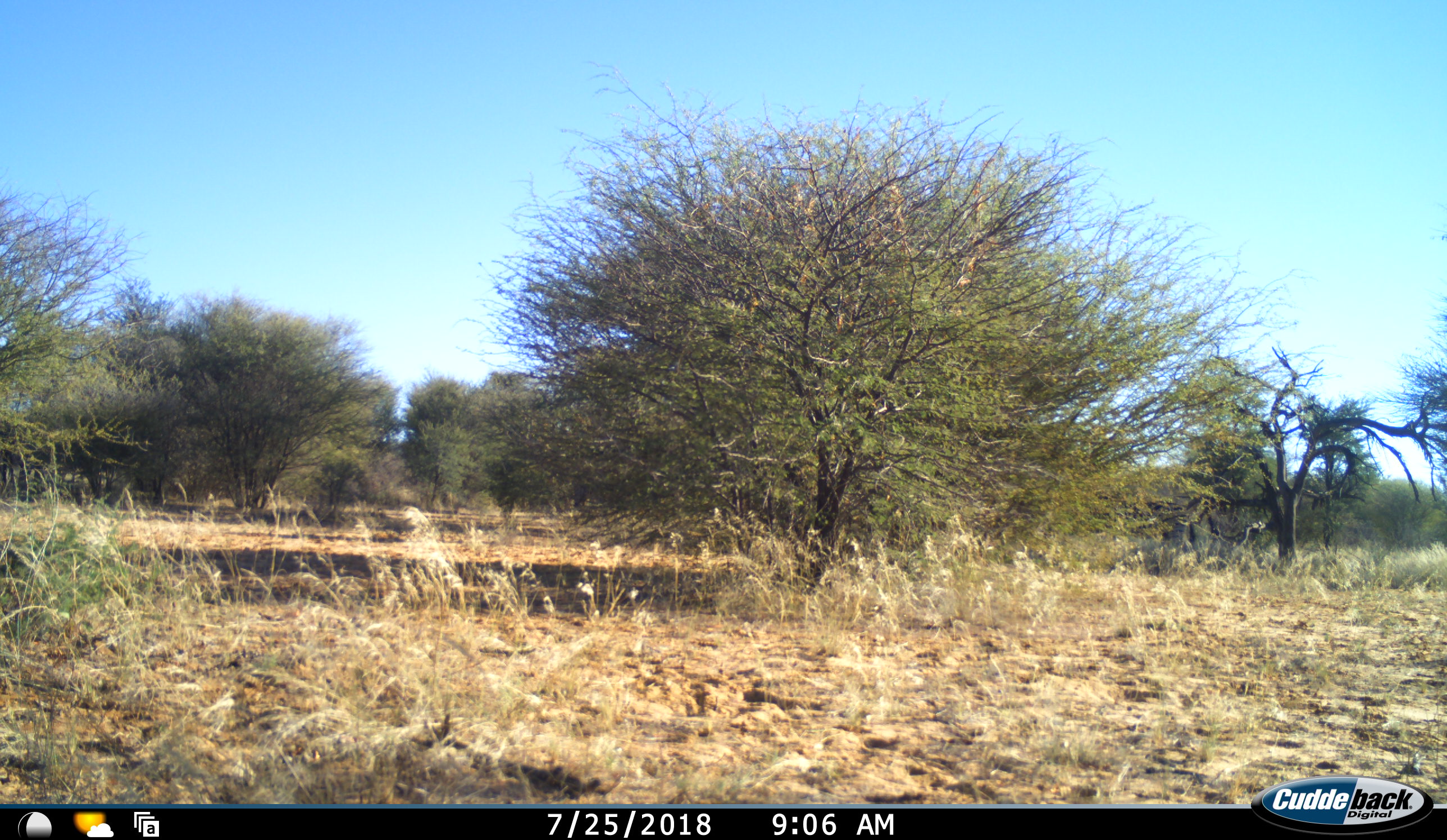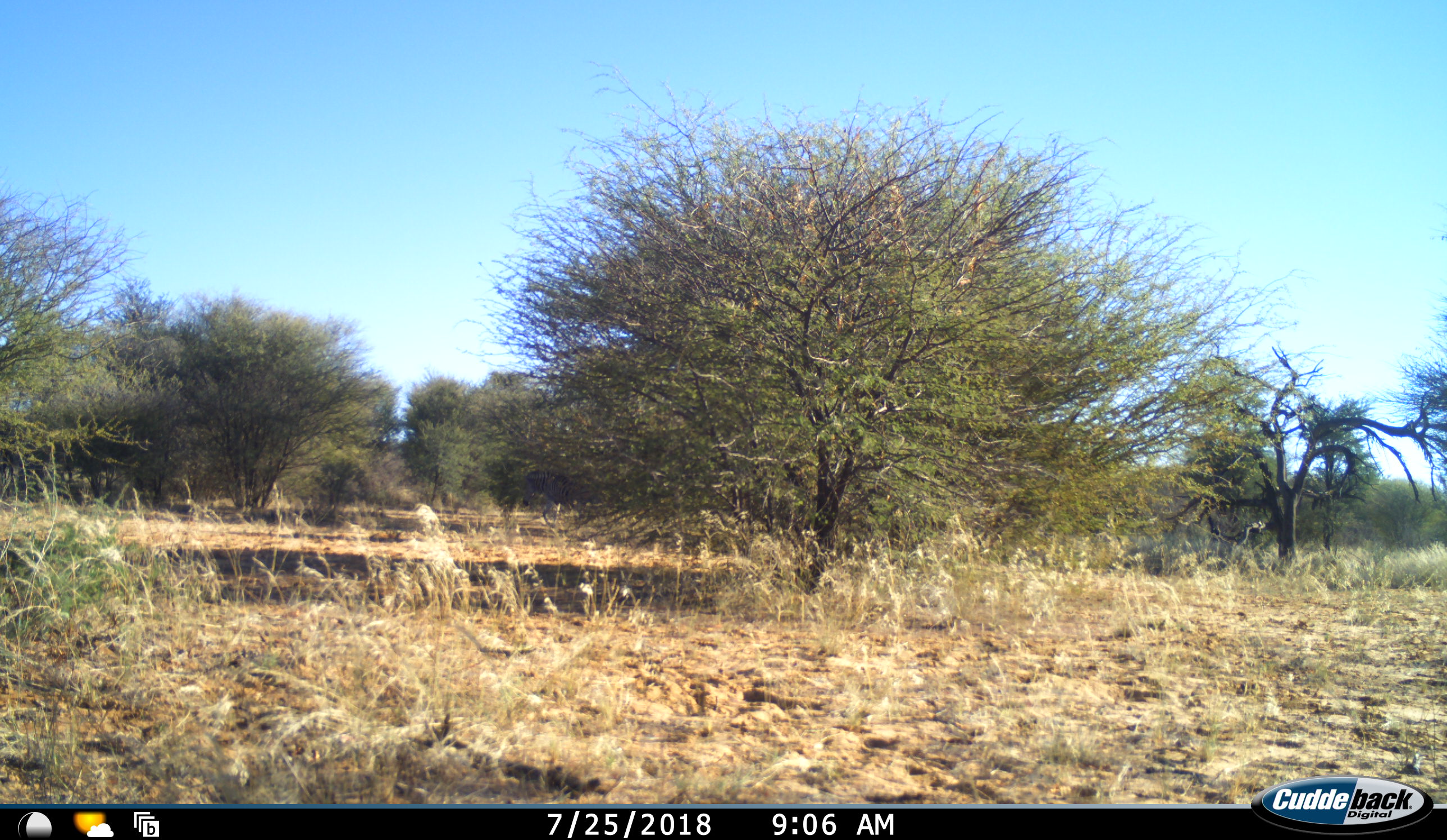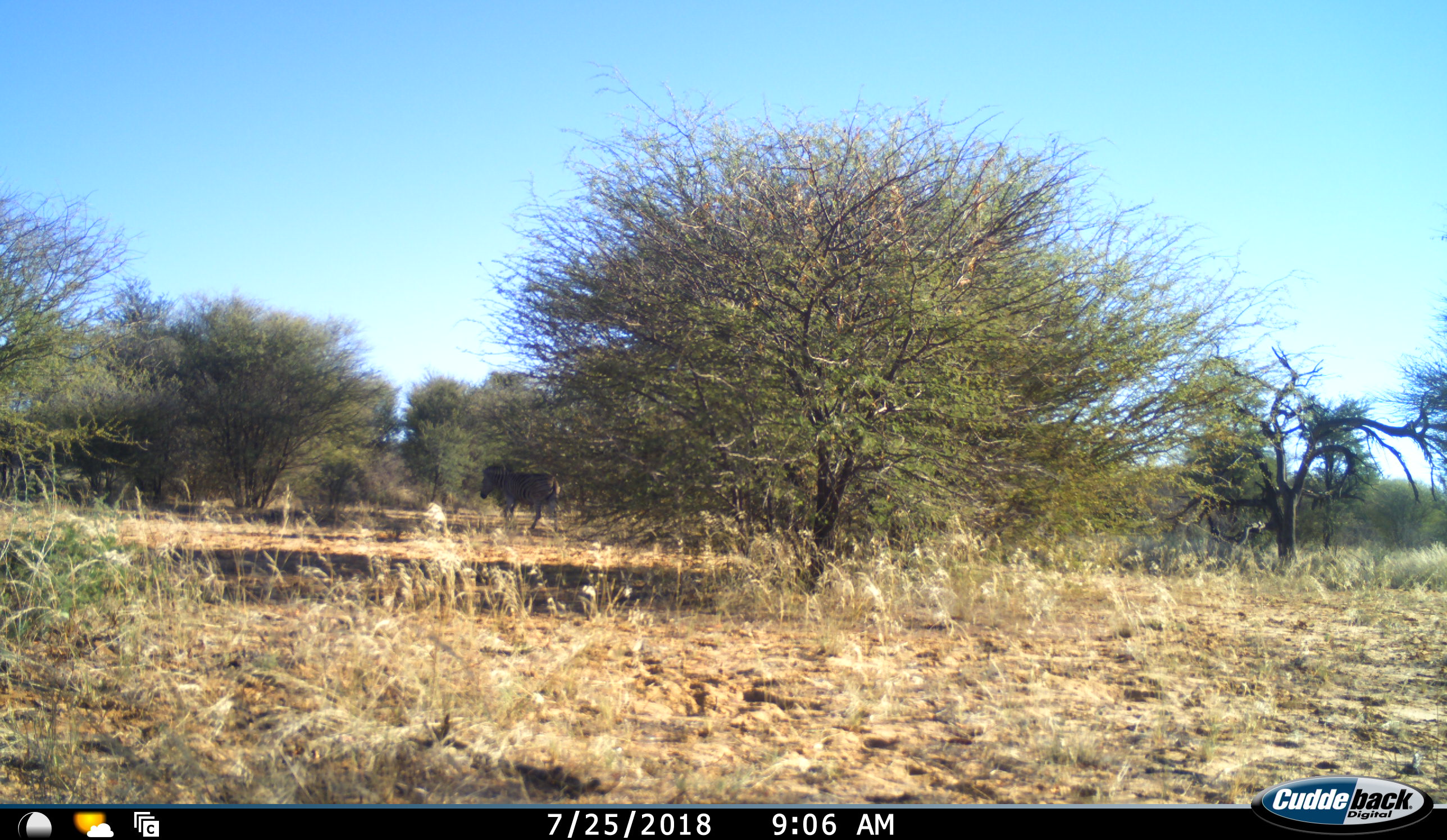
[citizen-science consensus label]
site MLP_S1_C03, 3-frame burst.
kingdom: Animalia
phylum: Chordata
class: Mammalia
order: Perissodactyla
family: Equidae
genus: Equus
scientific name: Equus quagga burchellii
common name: burchell's zebra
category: zebraburchells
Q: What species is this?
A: Zebraburchells (burchell's zebra) (Equus quagga burchellii).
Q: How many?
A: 1.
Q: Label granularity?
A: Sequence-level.